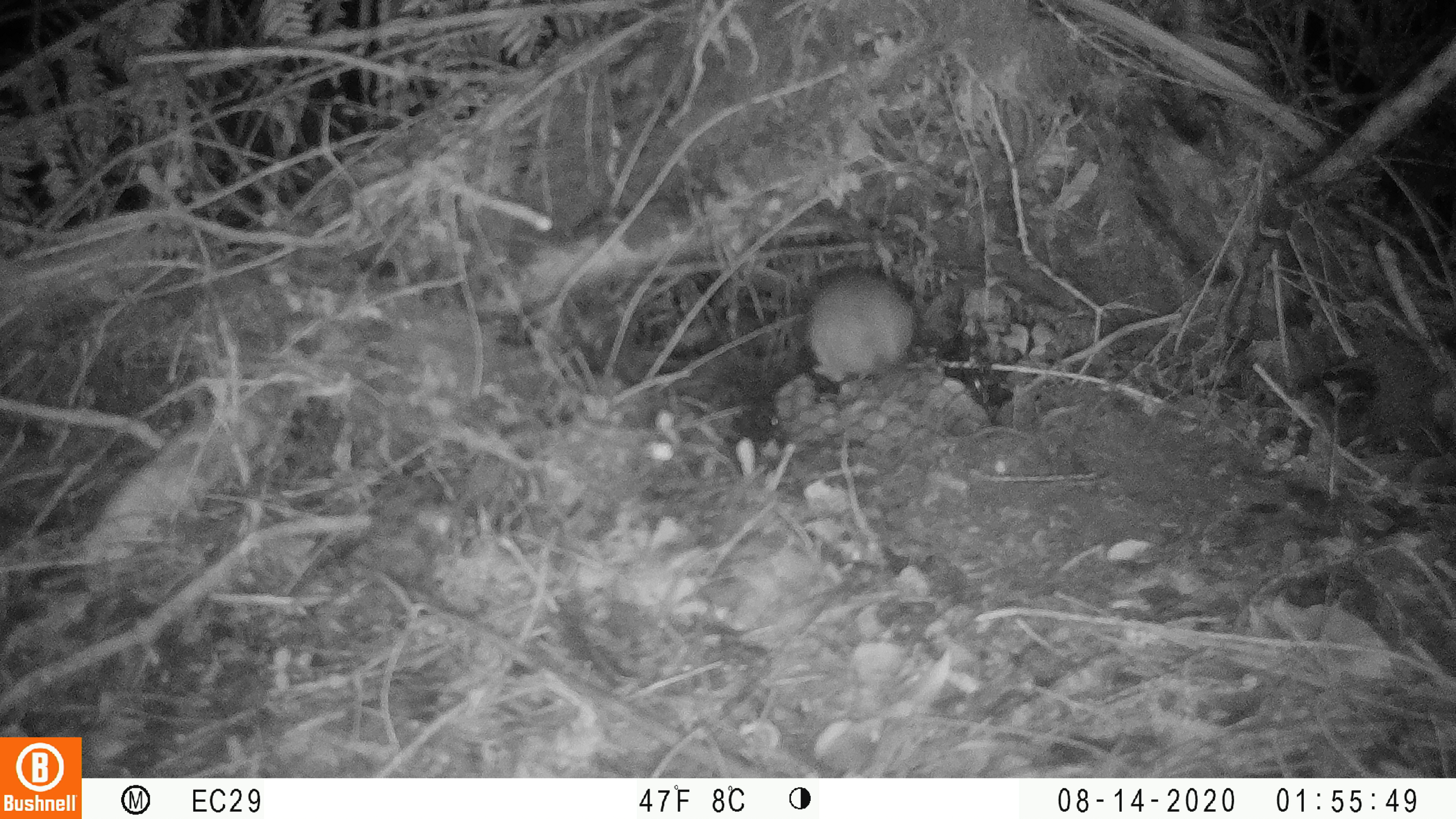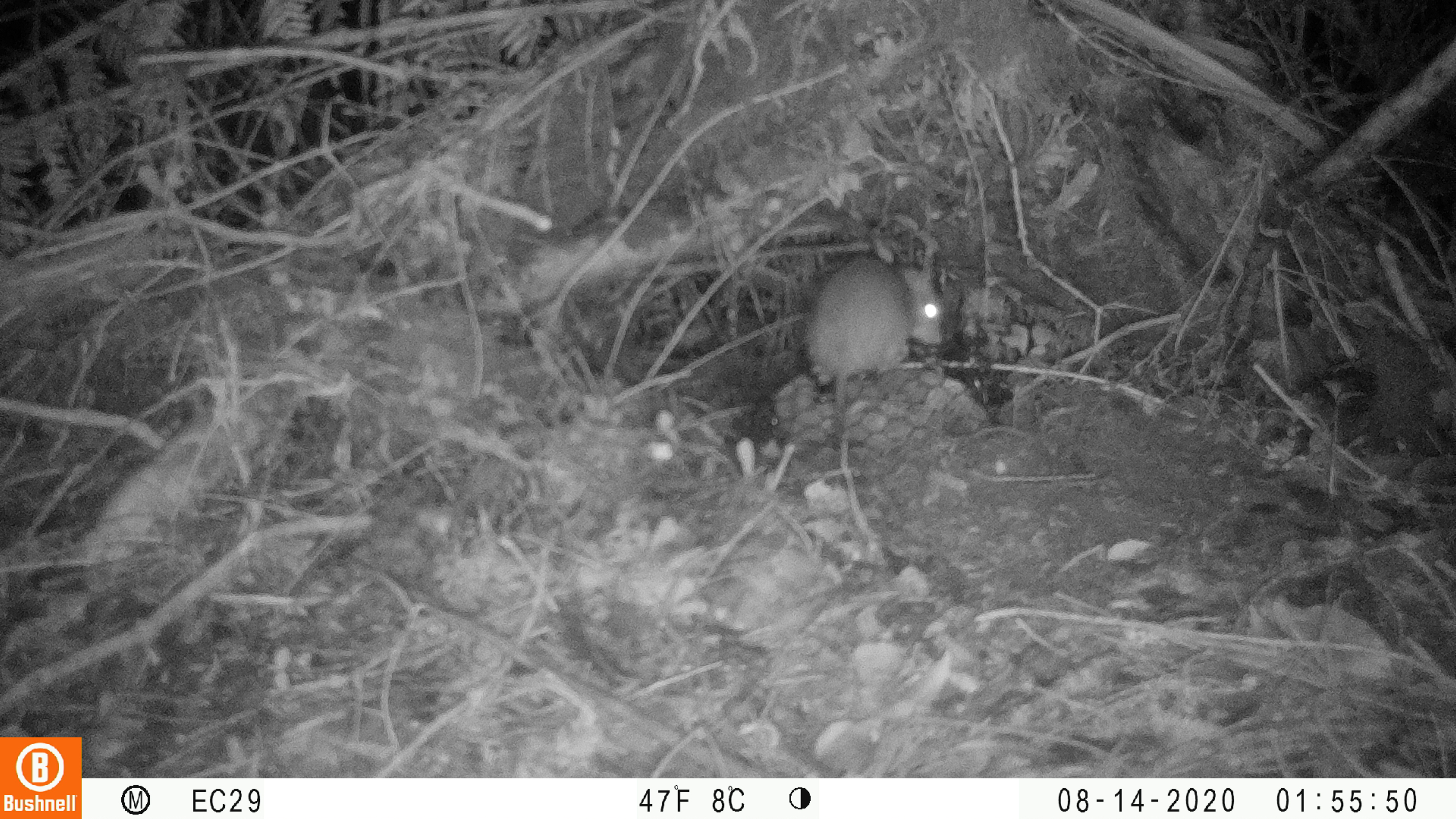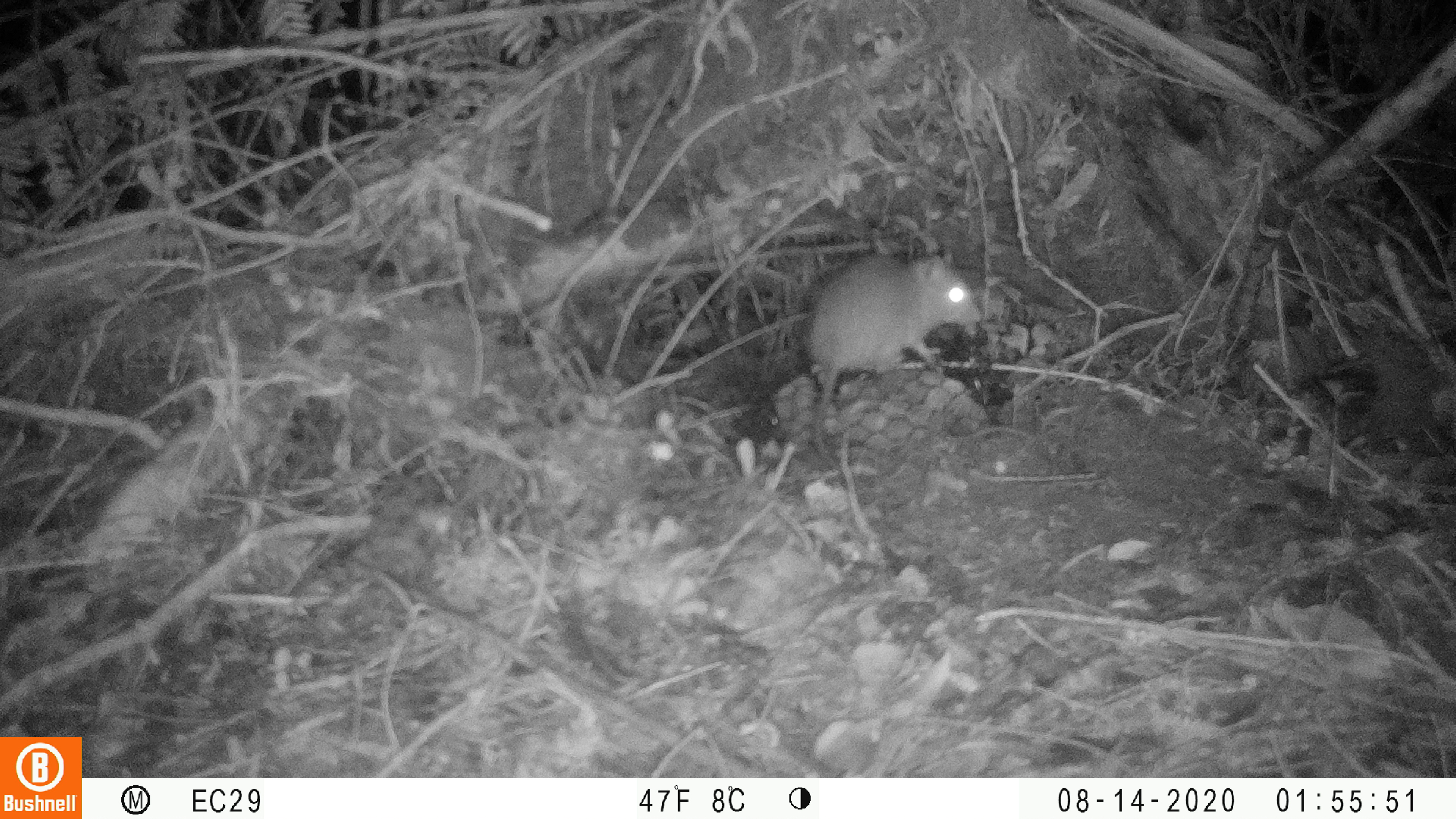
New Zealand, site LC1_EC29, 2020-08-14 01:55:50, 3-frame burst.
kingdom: Animalia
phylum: Chordata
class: Mammalia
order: Rodentia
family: Muridae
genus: Rattus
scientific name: Rattus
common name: rat